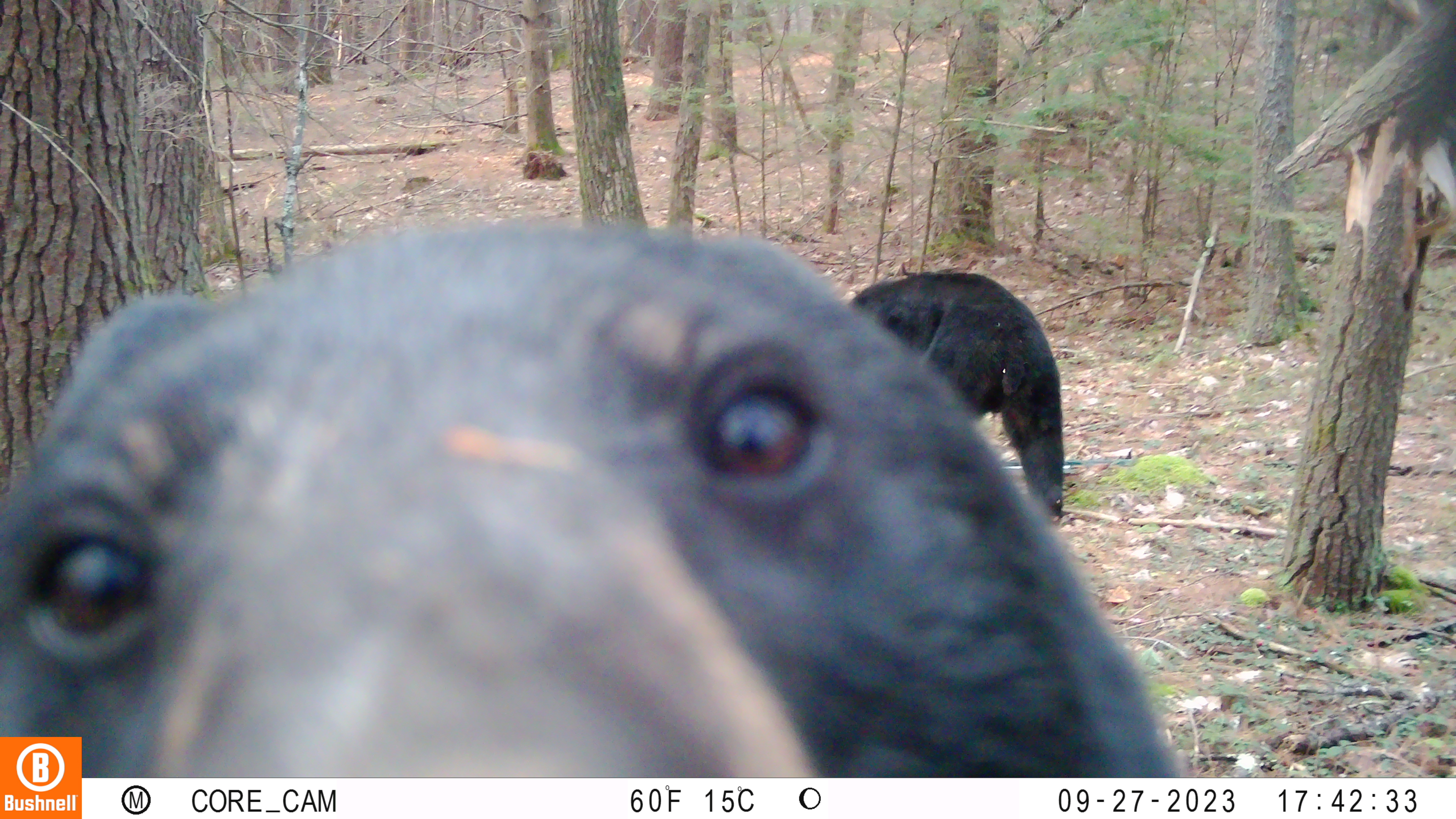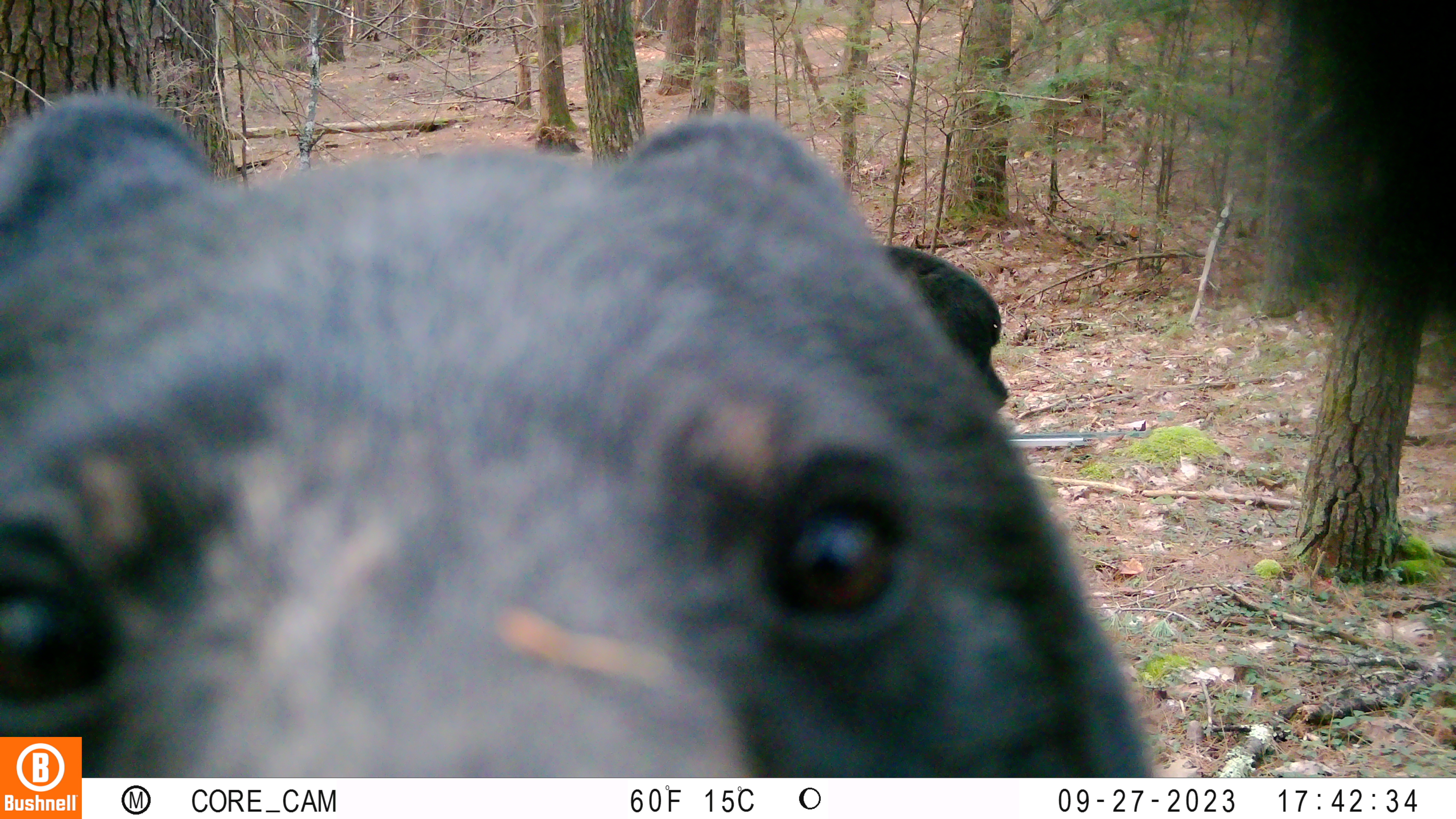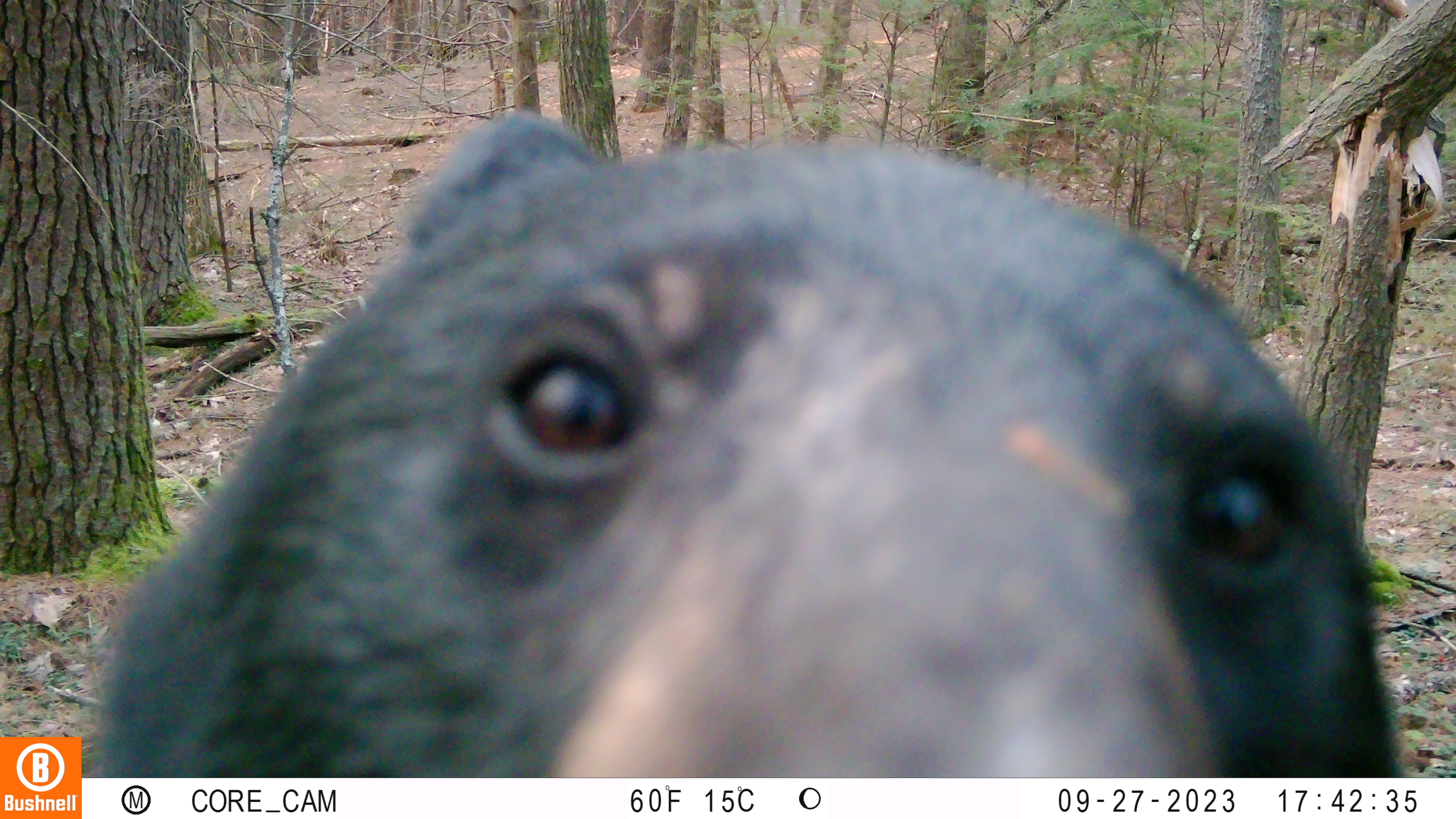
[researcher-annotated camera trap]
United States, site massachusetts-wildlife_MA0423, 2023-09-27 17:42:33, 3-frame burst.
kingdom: Animalia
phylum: Chordata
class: Mammalia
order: Carnivora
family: Ursidae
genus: Ursus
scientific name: Ursus americanus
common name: black bear